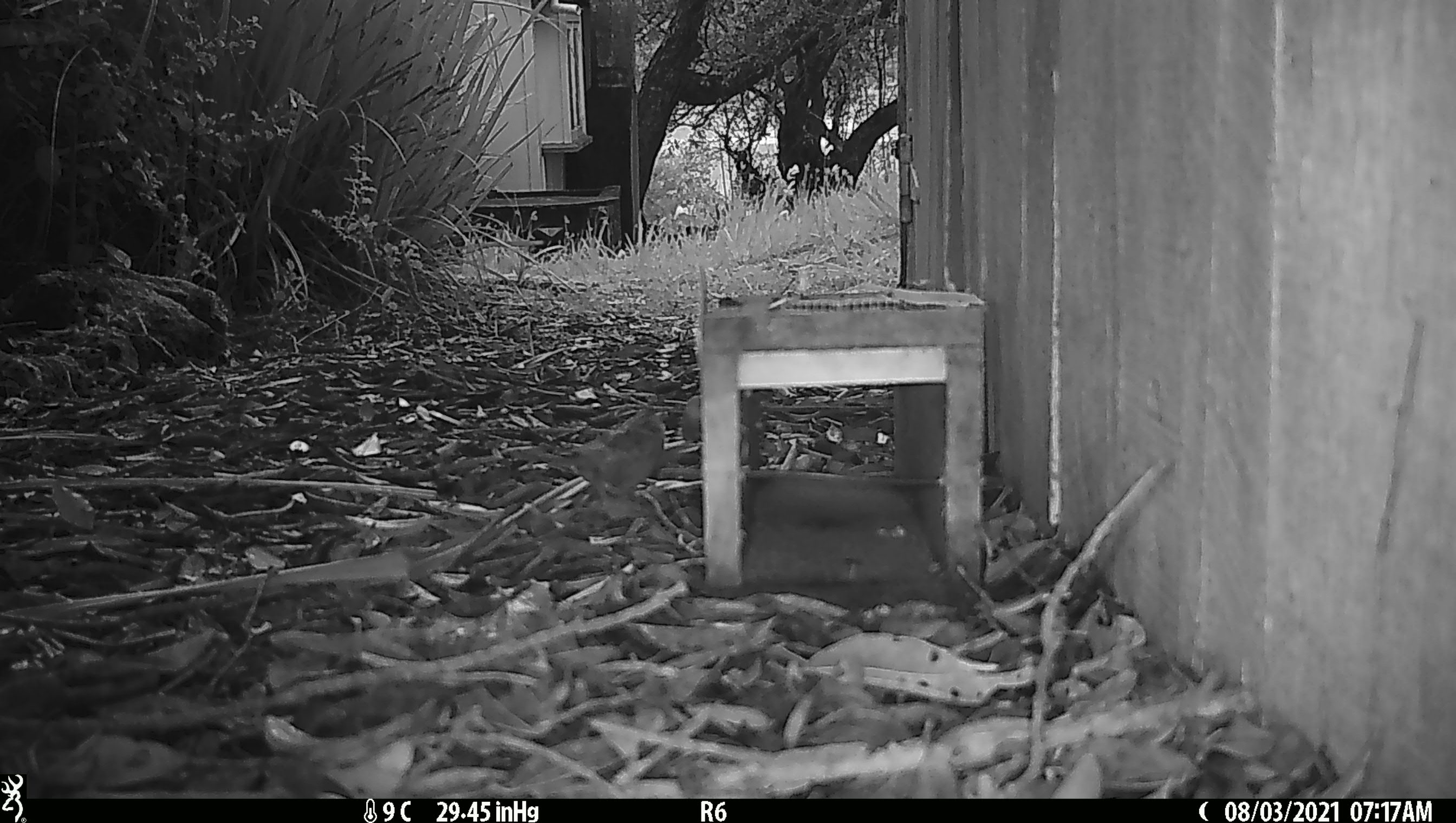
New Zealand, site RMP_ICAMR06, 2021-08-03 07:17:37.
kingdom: Animalia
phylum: Chordata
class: Aves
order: Passeriformes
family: Passeridae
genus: Passer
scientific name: Passer domesticus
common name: house sparrow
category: sparrow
Sparrow (house sparrow) (Passer domesticus).